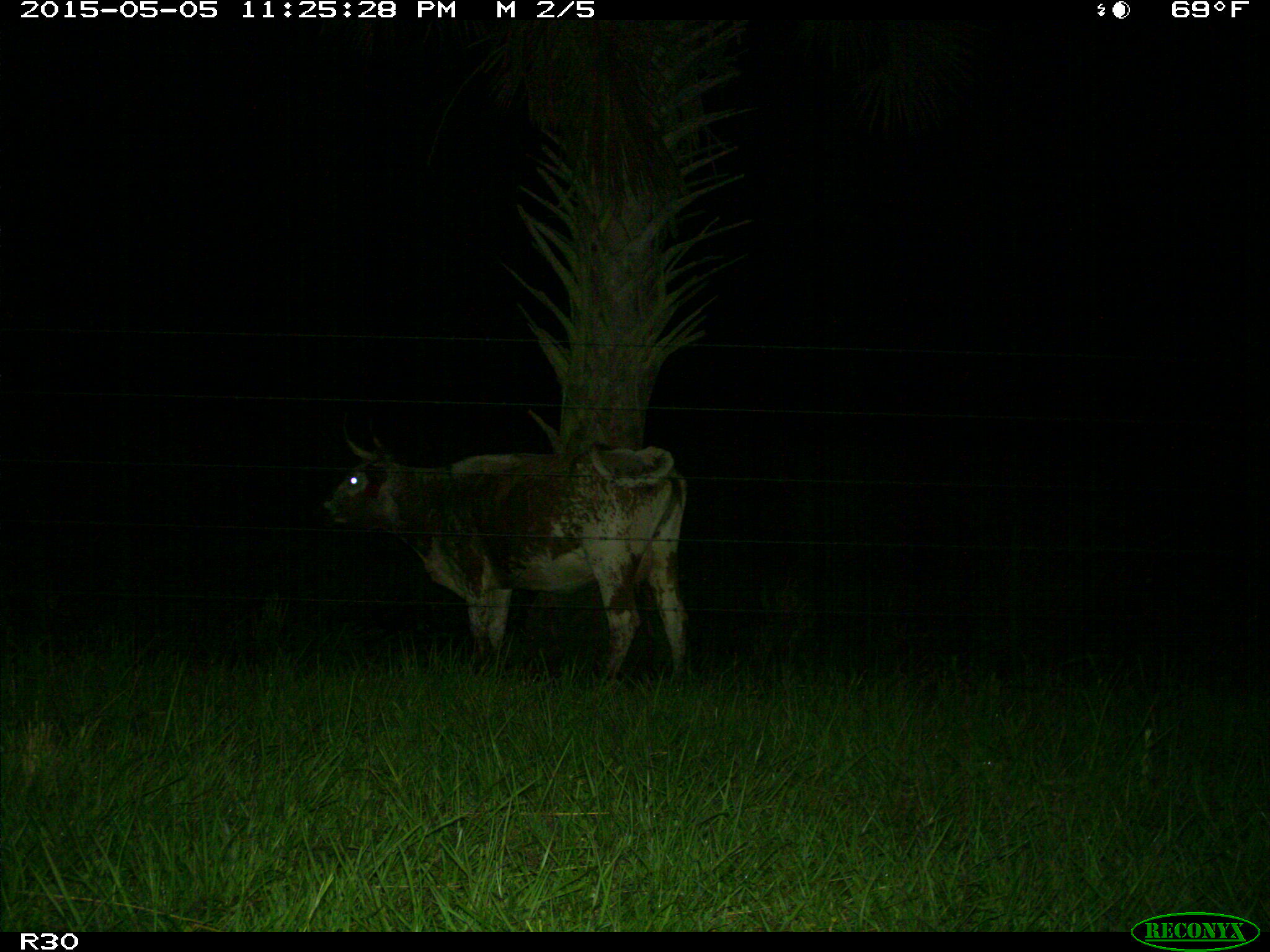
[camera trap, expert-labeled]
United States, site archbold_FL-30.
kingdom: Animalia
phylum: Chordata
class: Mammalia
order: Artiodactyla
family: Bovidae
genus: Bos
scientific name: Bos taurus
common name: domestic cow